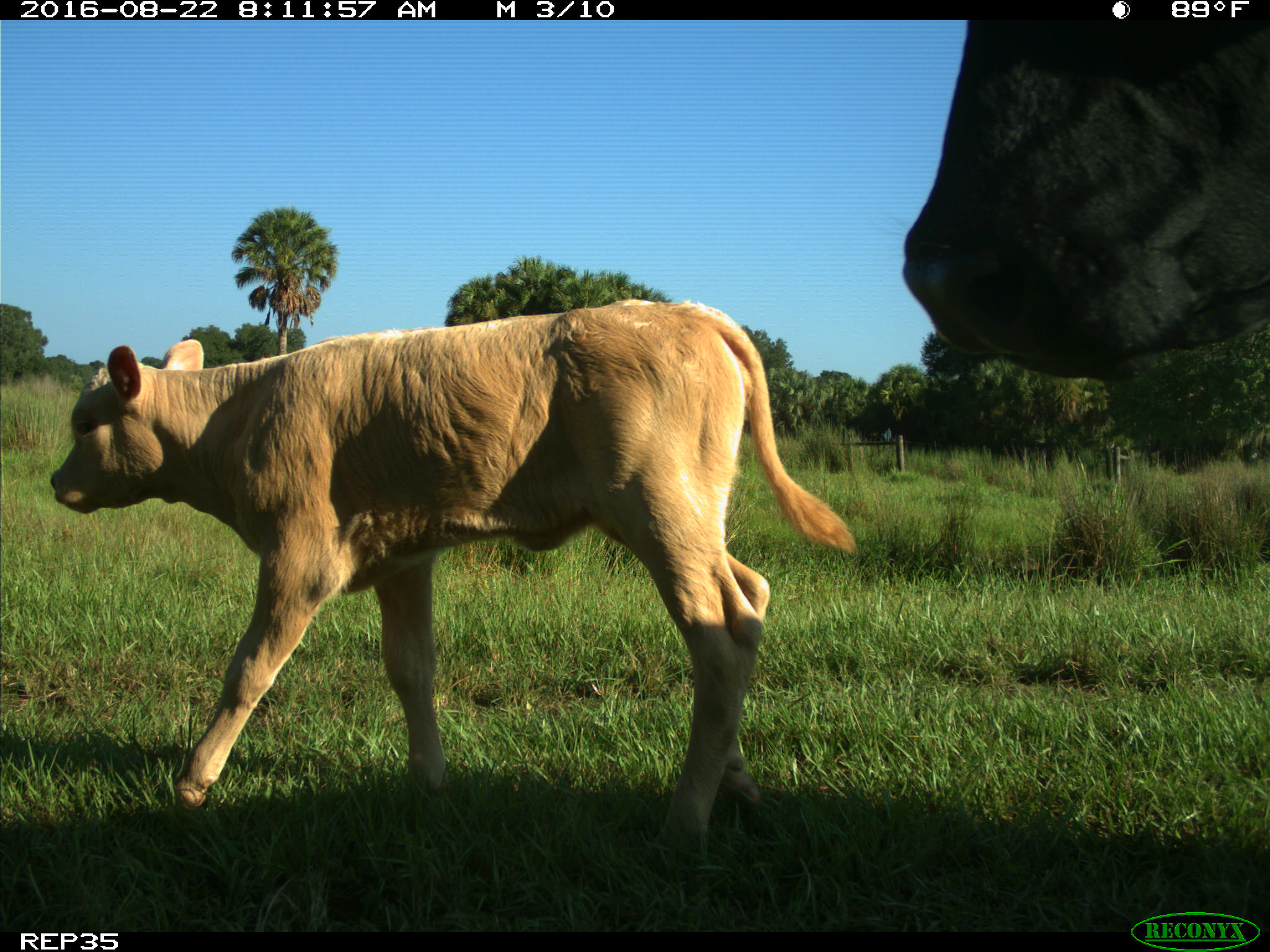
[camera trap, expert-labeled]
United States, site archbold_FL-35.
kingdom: Animalia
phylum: Chordata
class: Mammalia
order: Artiodactyla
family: Bovidae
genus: Bos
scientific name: Bos taurus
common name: domestic cow